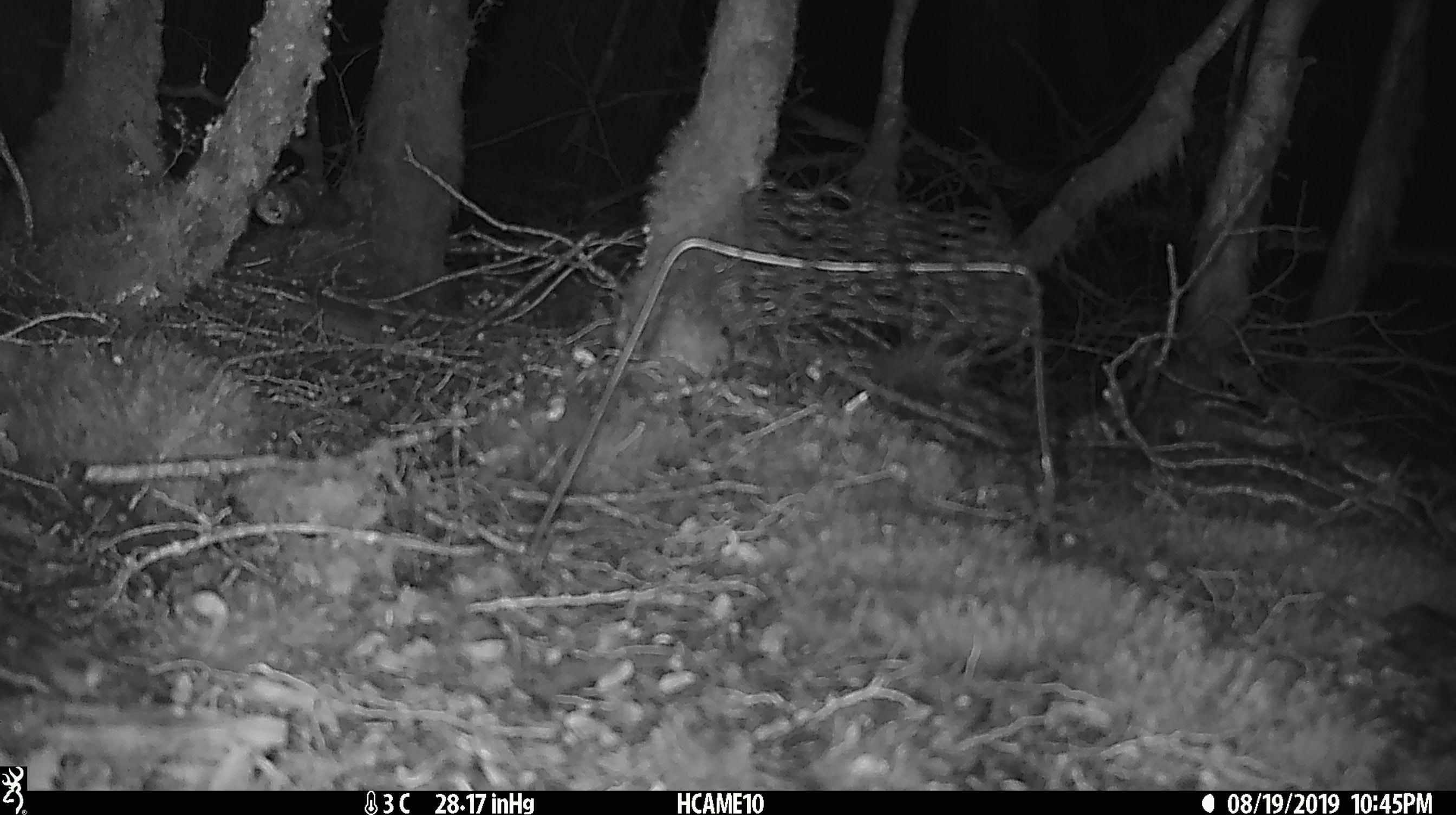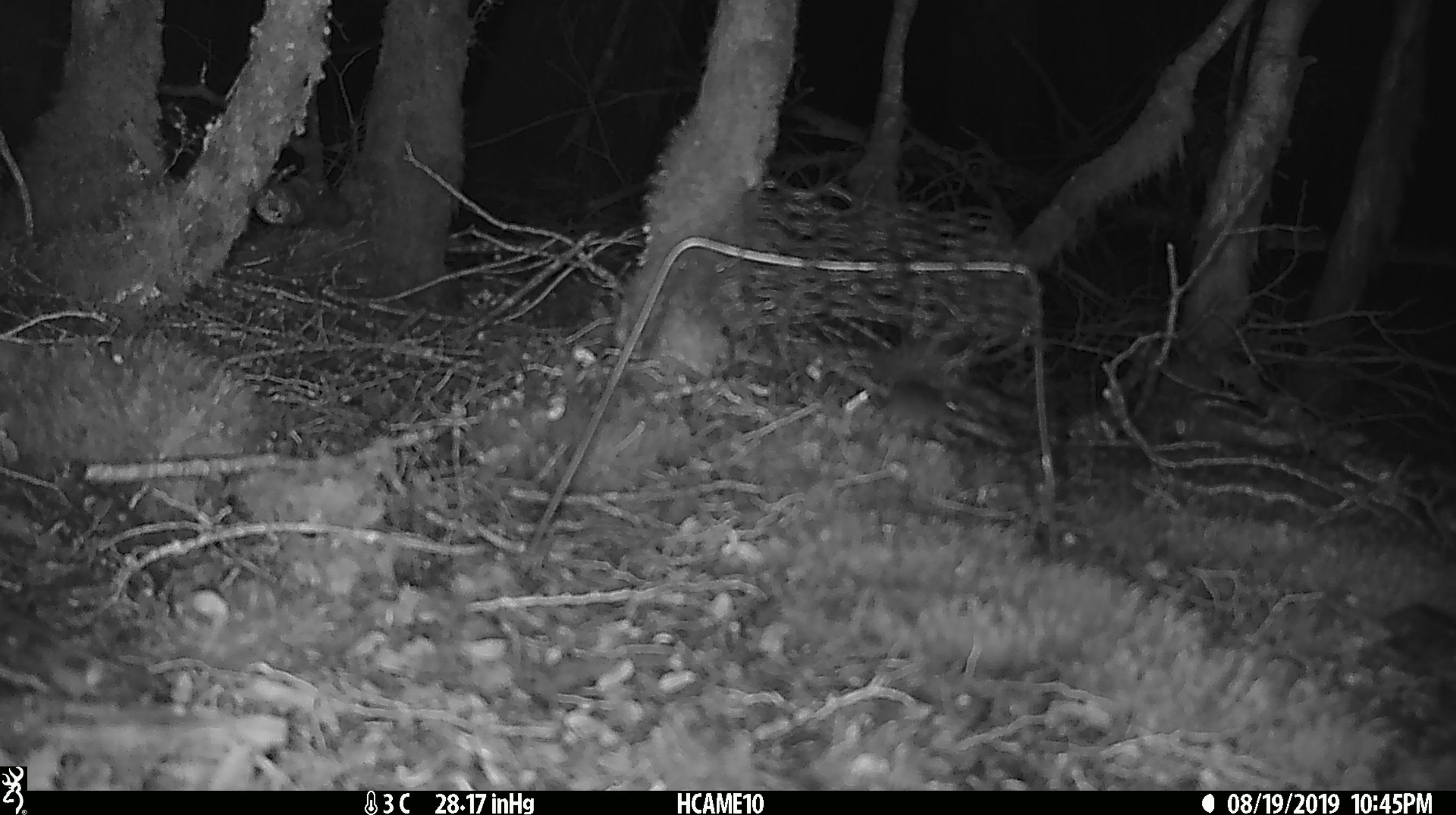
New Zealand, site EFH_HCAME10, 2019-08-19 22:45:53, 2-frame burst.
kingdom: Animalia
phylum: Chordata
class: Mammalia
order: Rodentia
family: Muridae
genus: Mus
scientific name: Mus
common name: mouse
Mouse (Mus).